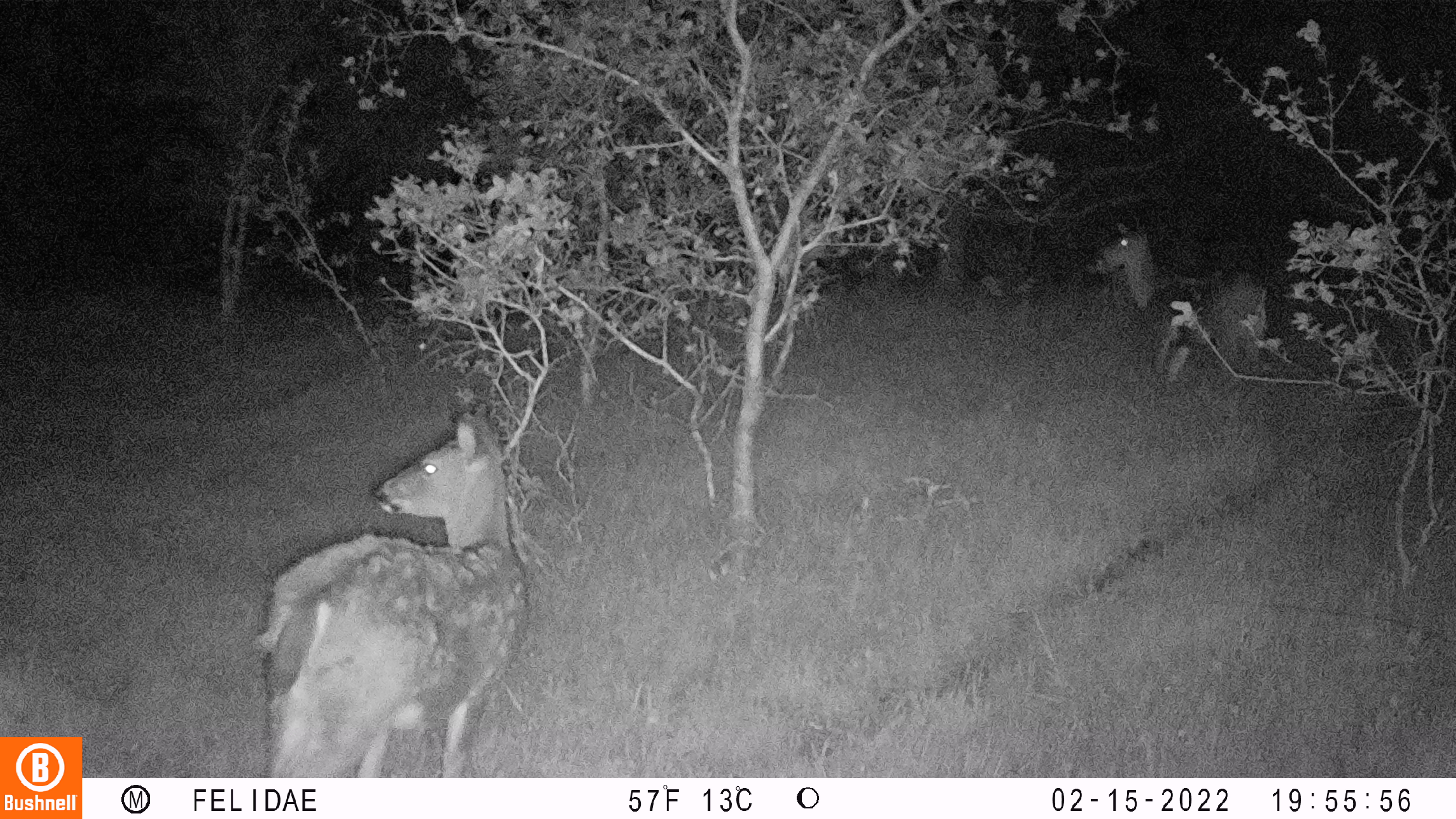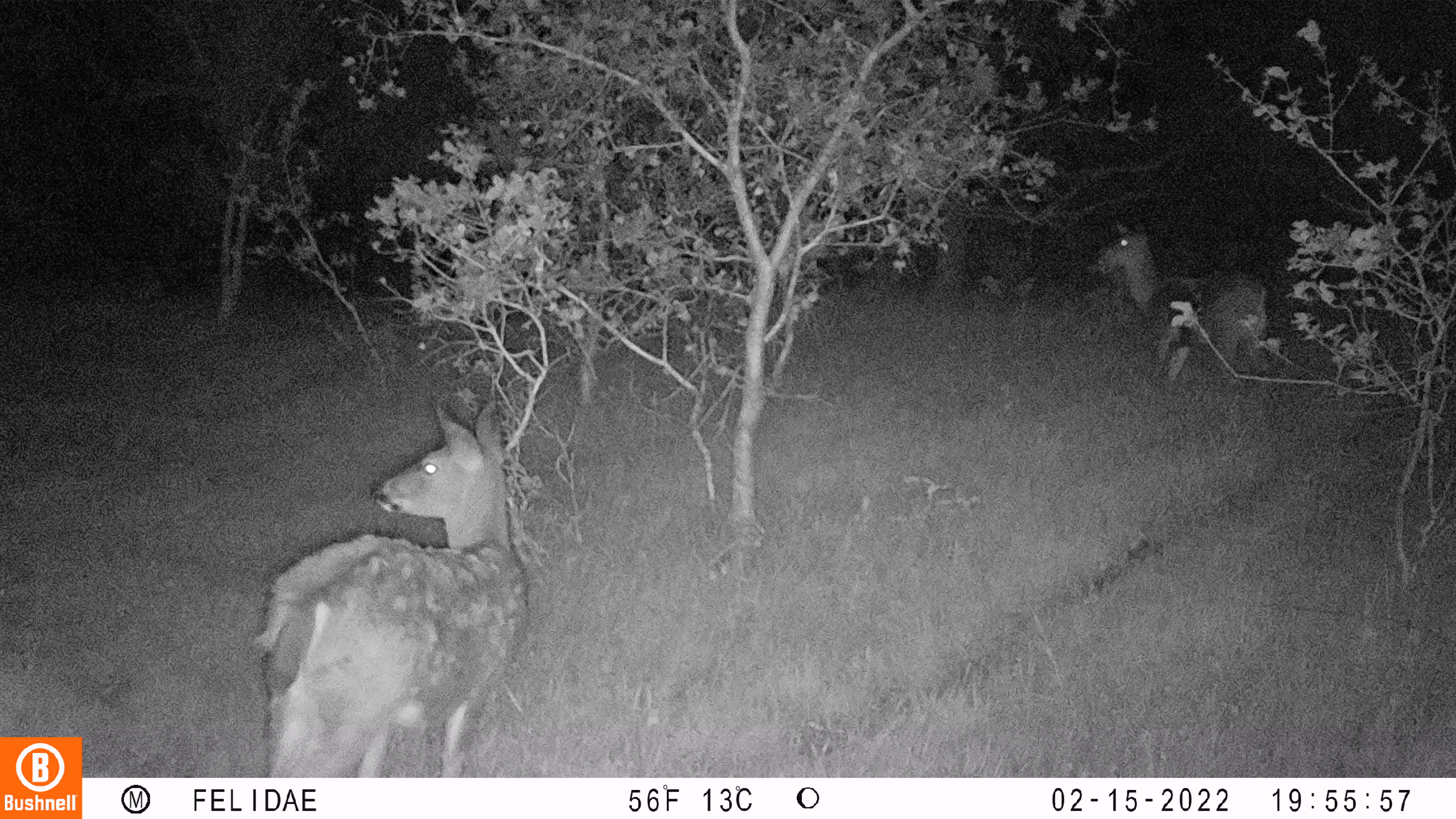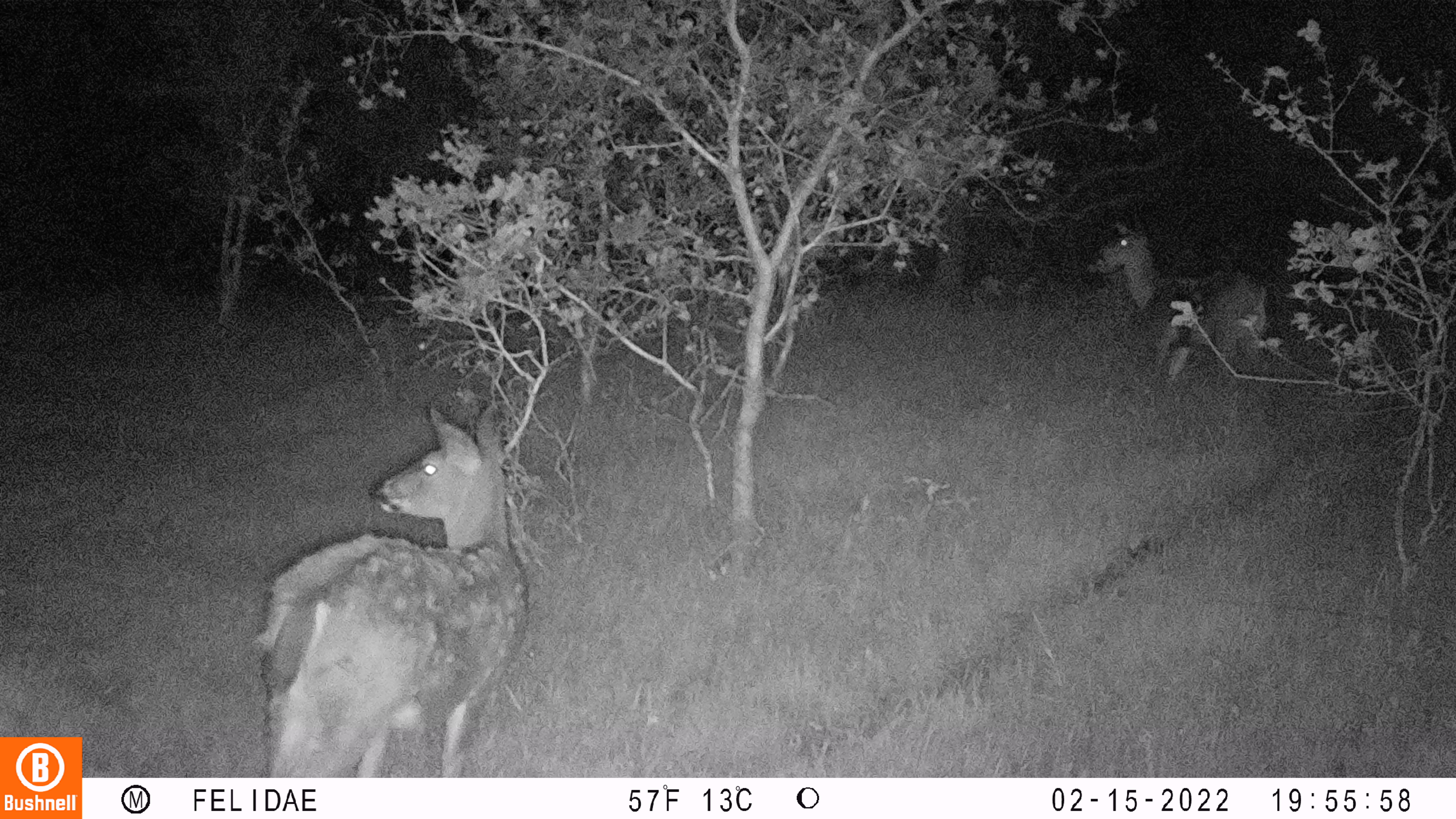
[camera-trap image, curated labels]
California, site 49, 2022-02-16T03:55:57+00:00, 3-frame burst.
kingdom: Animalia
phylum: Chordata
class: Mammalia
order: Artiodactyla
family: Cervidae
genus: Odocoileus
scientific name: Odocoileus hemionus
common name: mule deer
Mule deer (Odocoileus hemionus).